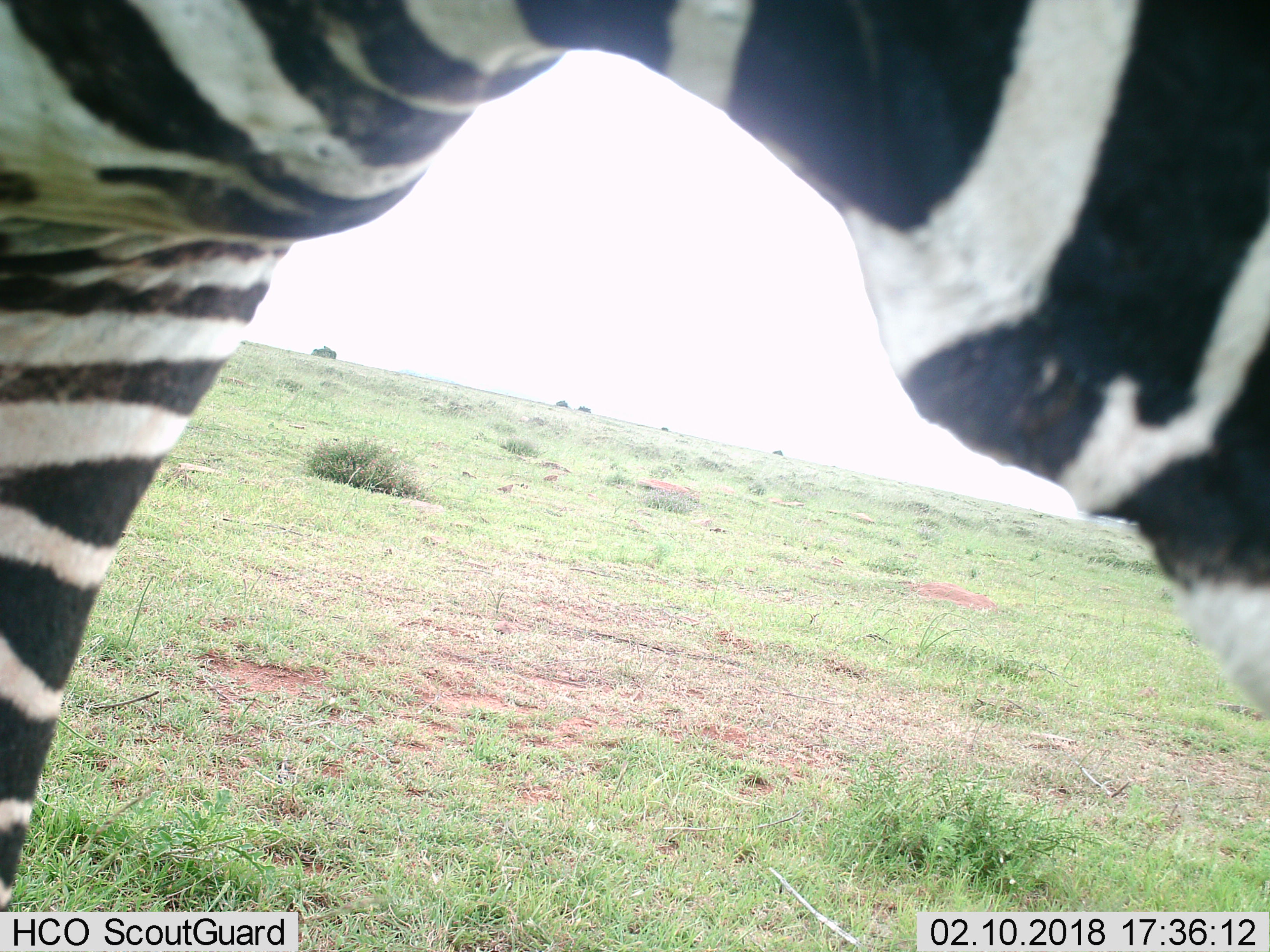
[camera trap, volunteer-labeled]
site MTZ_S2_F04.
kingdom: Animalia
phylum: Chordata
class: Mammalia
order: Perissodactyla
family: Equidae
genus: Equus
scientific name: Equus zebra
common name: mountain zebra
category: zebramountain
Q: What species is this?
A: Zebramountain (mountain zebra) (Equus zebra).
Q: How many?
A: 1.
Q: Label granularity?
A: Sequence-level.